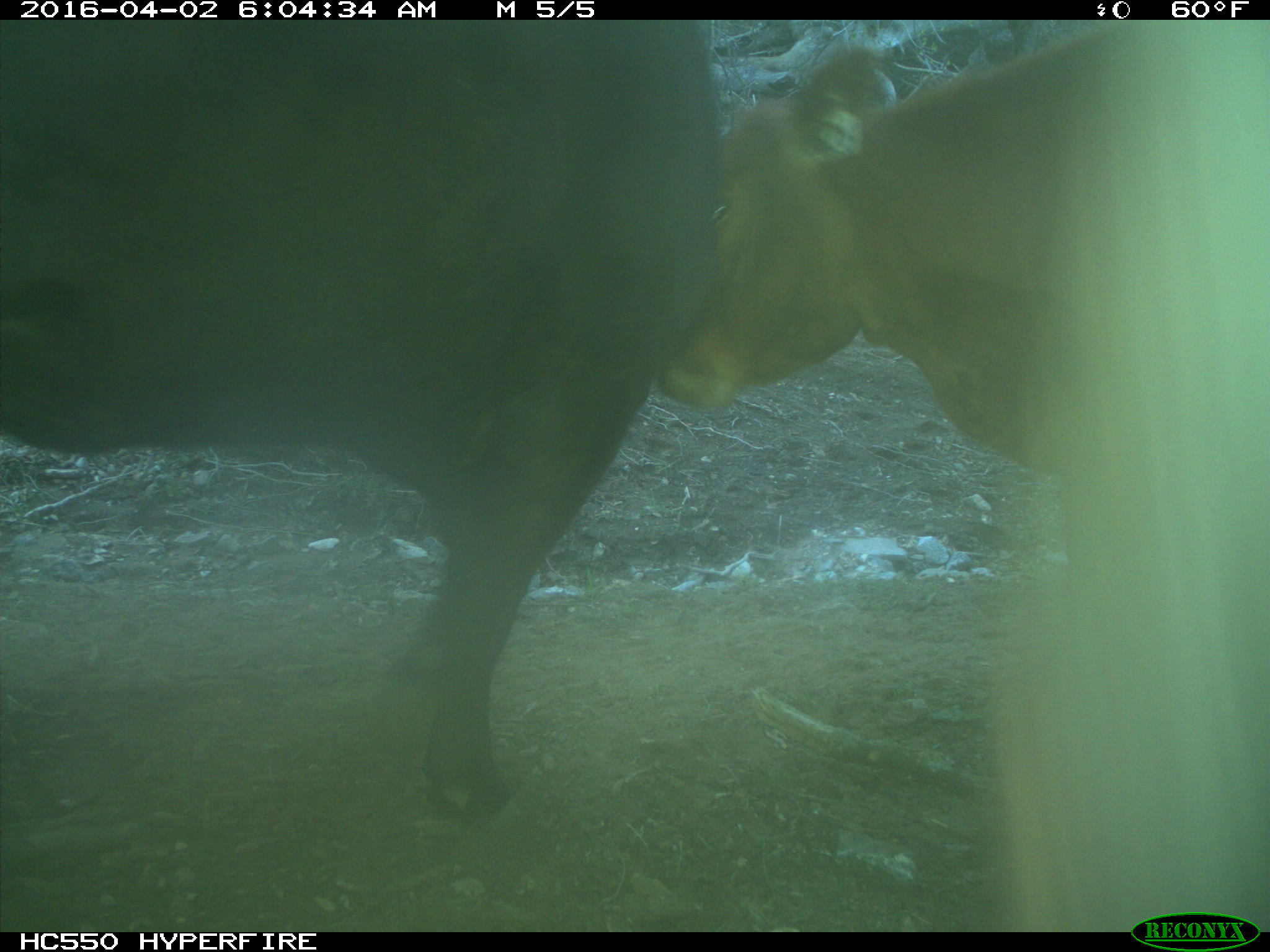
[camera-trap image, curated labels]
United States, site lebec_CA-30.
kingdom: Animalia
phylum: Chordata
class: Mammalia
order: Artiodactyla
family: Bovidae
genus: Bos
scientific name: Bos taurus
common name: domestic cow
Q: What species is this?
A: Bos taurus (domestic cow).